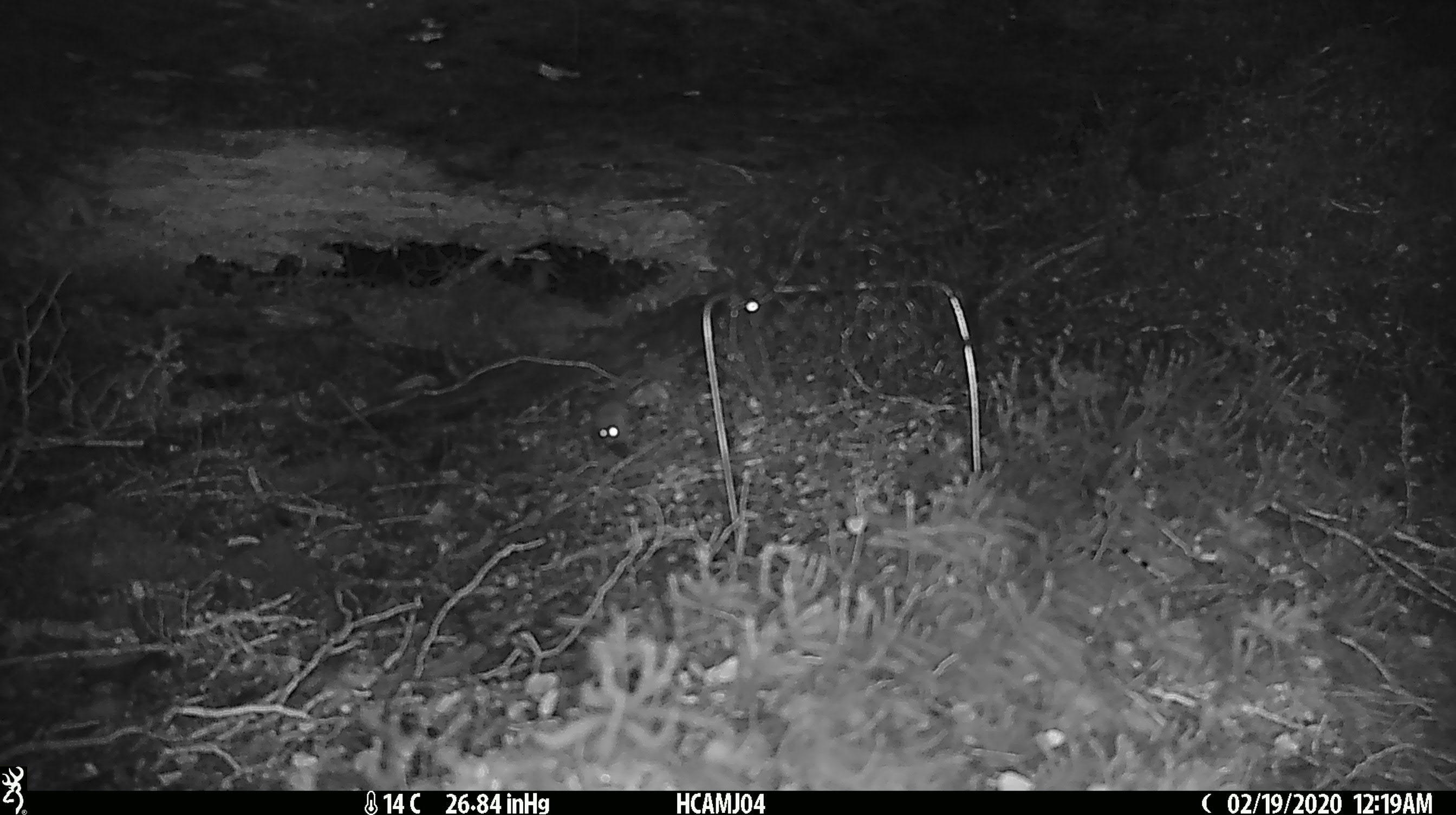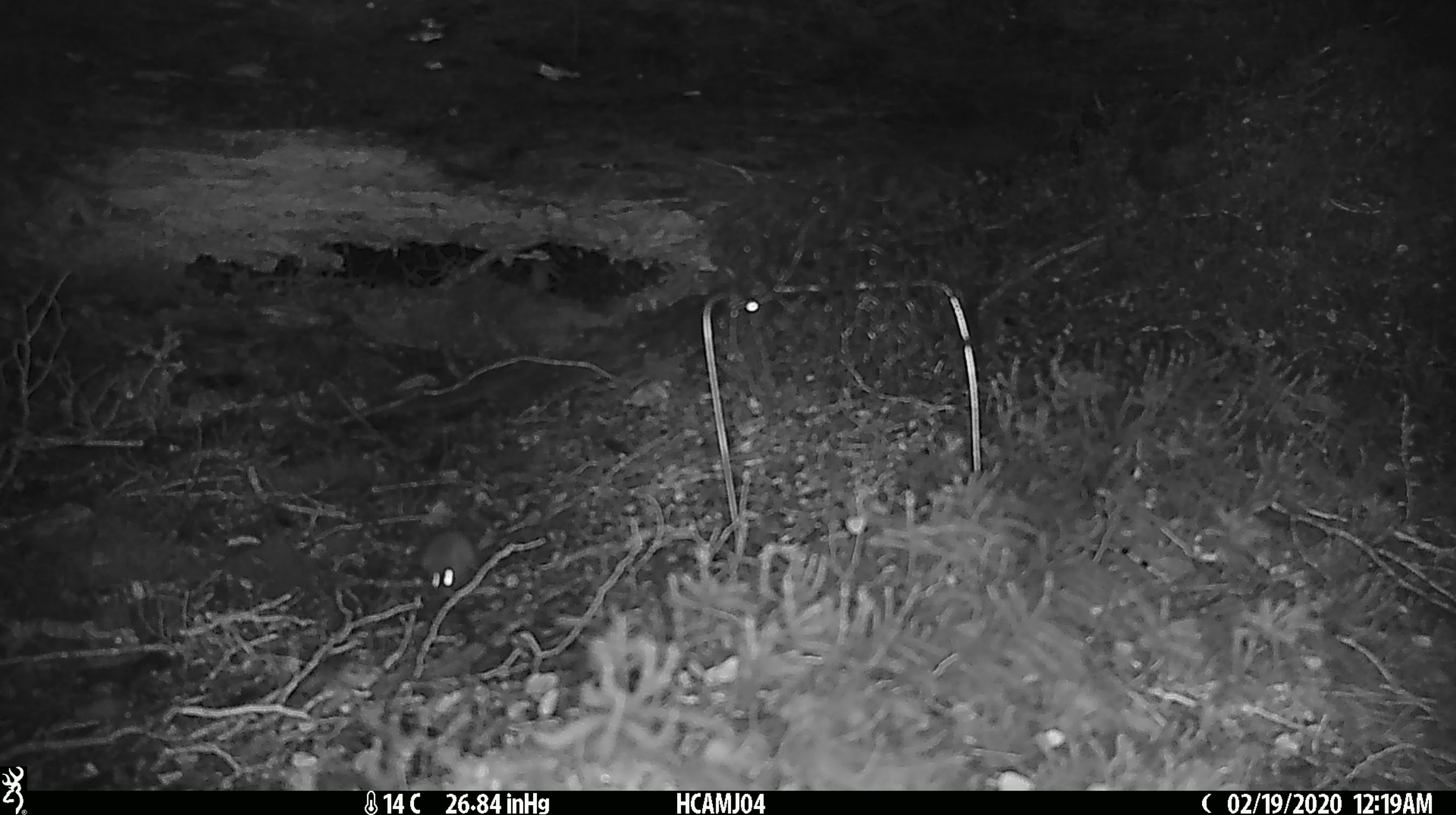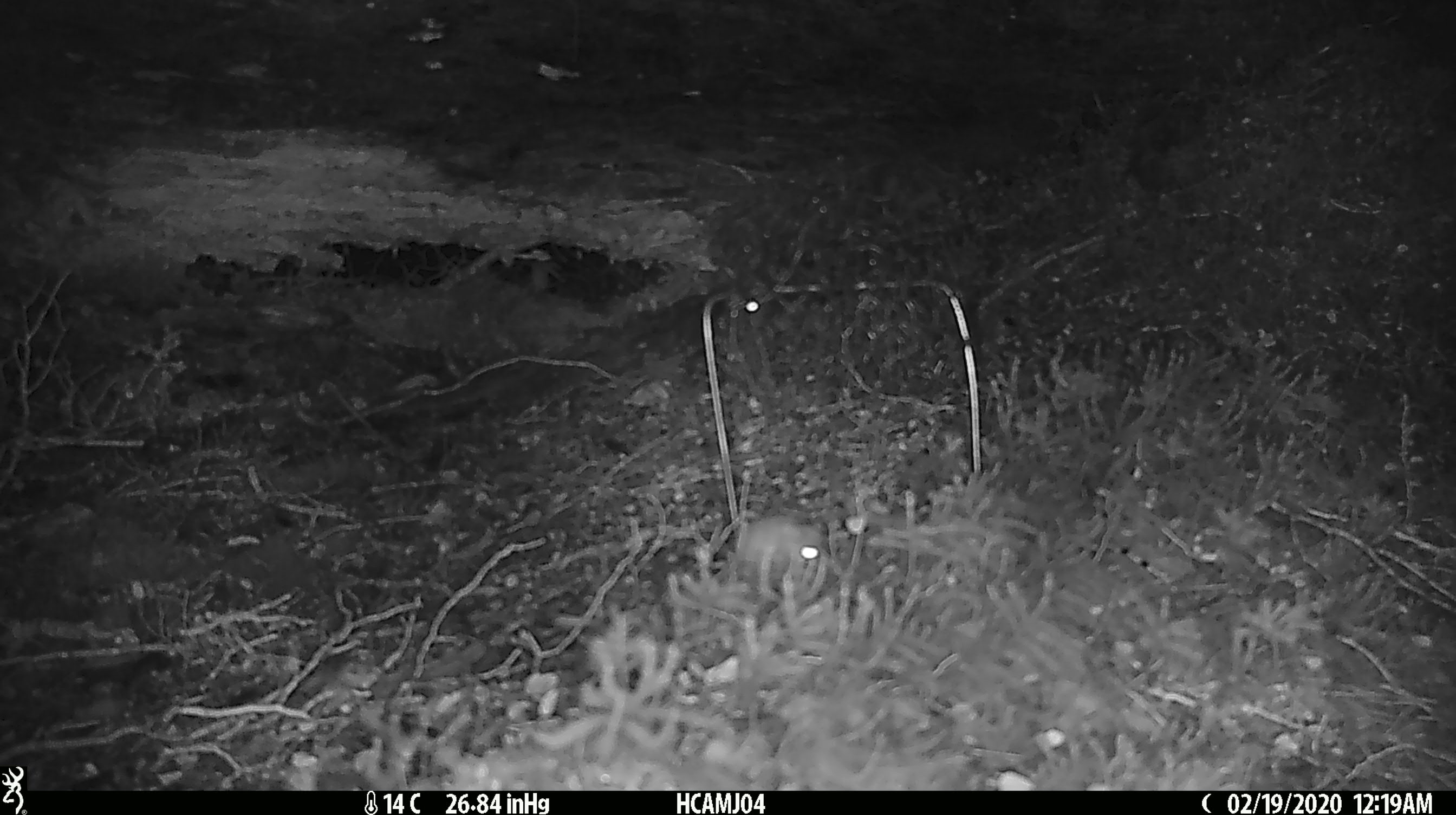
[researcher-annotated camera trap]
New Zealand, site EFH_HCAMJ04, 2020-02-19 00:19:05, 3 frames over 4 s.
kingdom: Animalia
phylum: Chordata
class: Mammalia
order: Rodentia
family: Muridae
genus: Mus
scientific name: Mus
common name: mouse